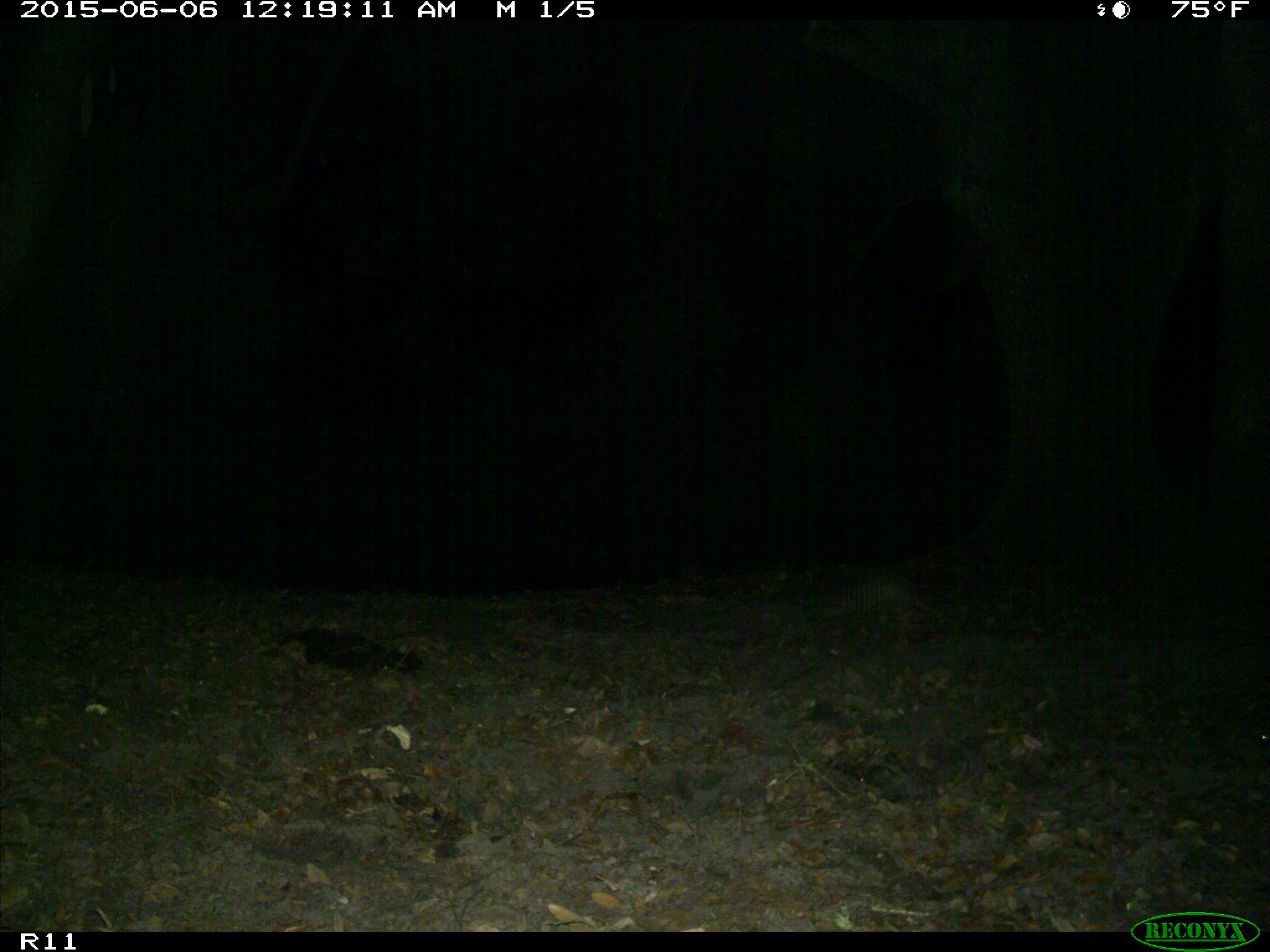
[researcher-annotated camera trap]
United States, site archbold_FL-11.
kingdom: Animalia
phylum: Chordata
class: Mammalia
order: Cingulata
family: Dasypodidae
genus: Dasypus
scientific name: Dasypus novemcinctus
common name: nine-banded armadillo